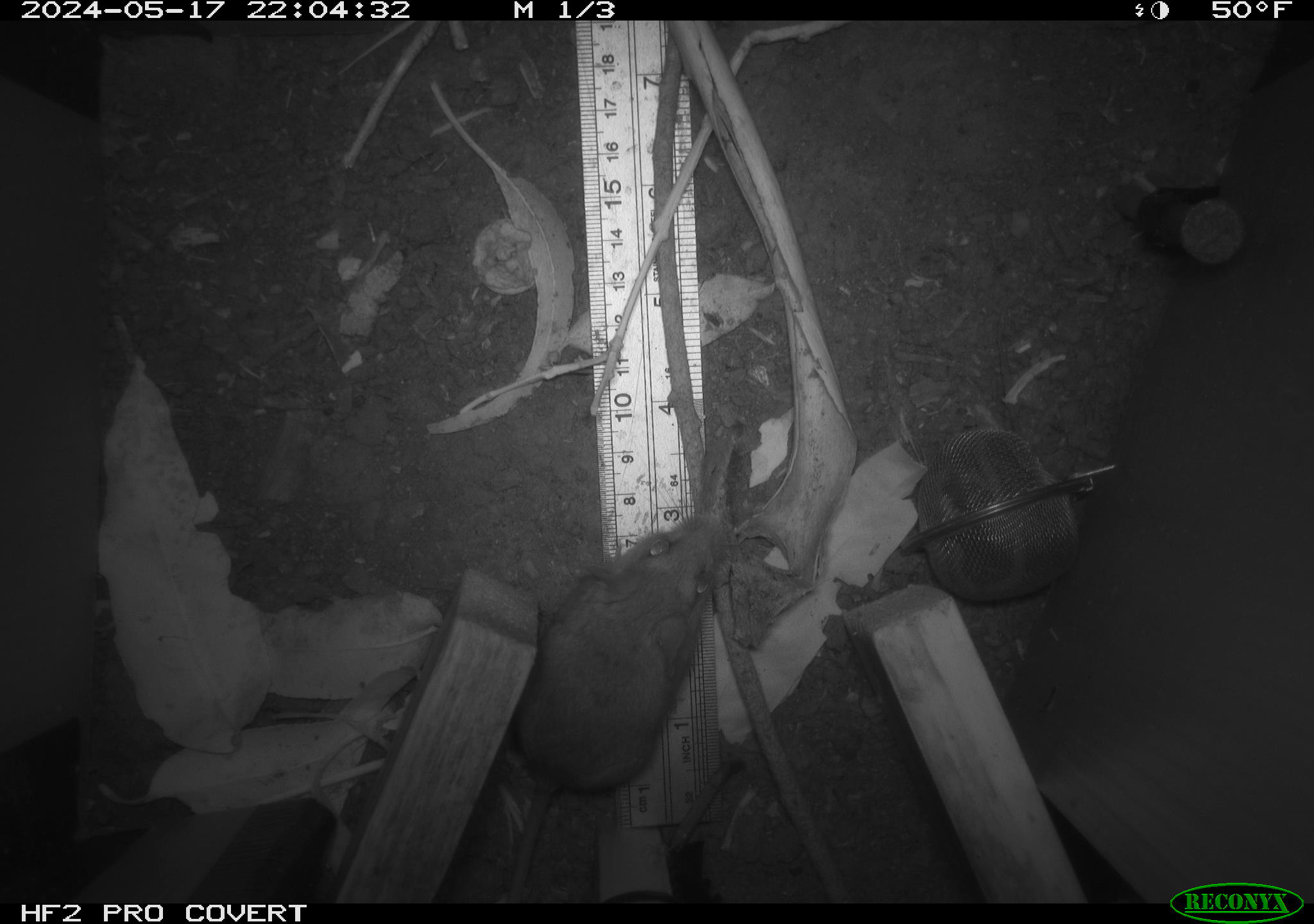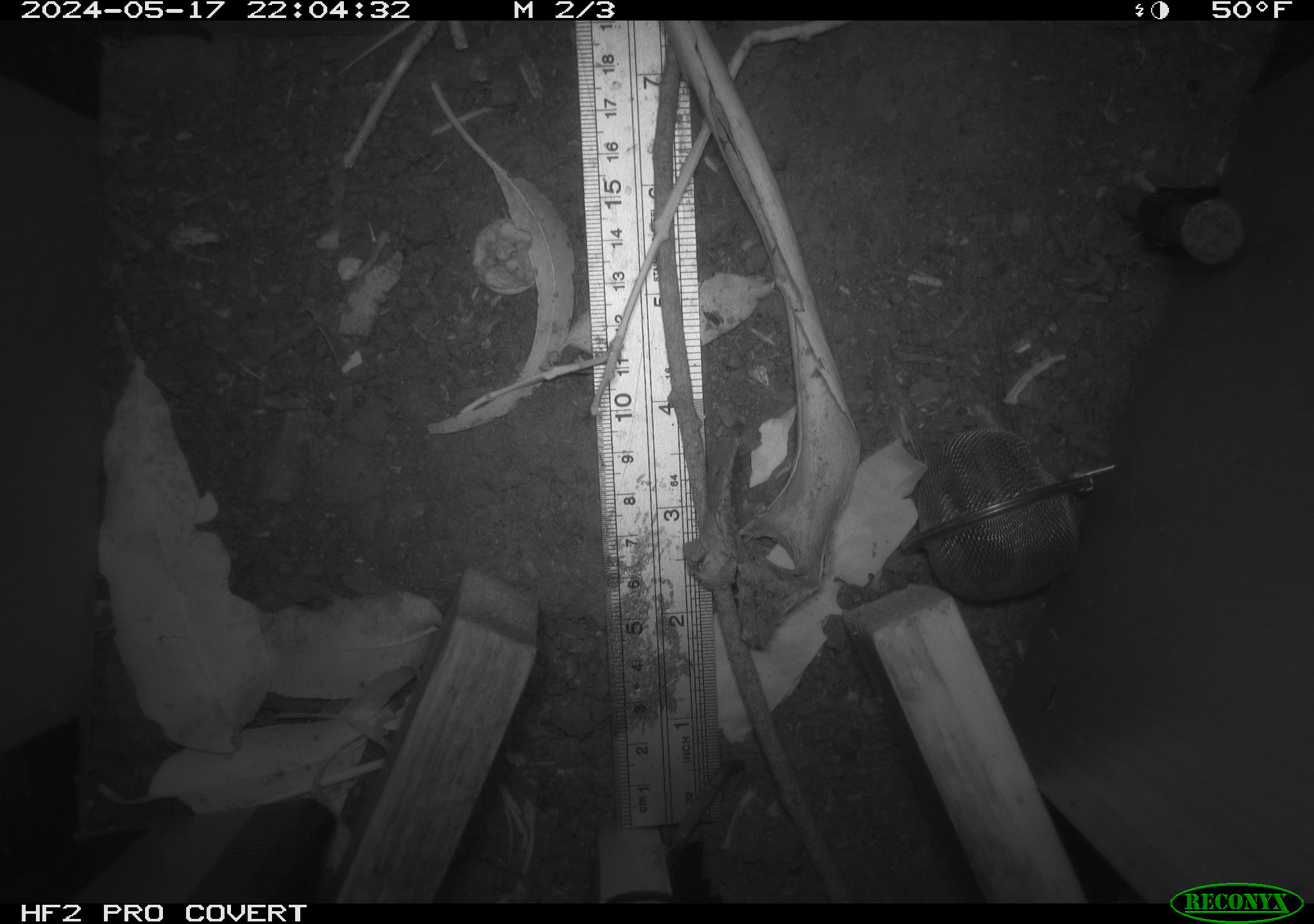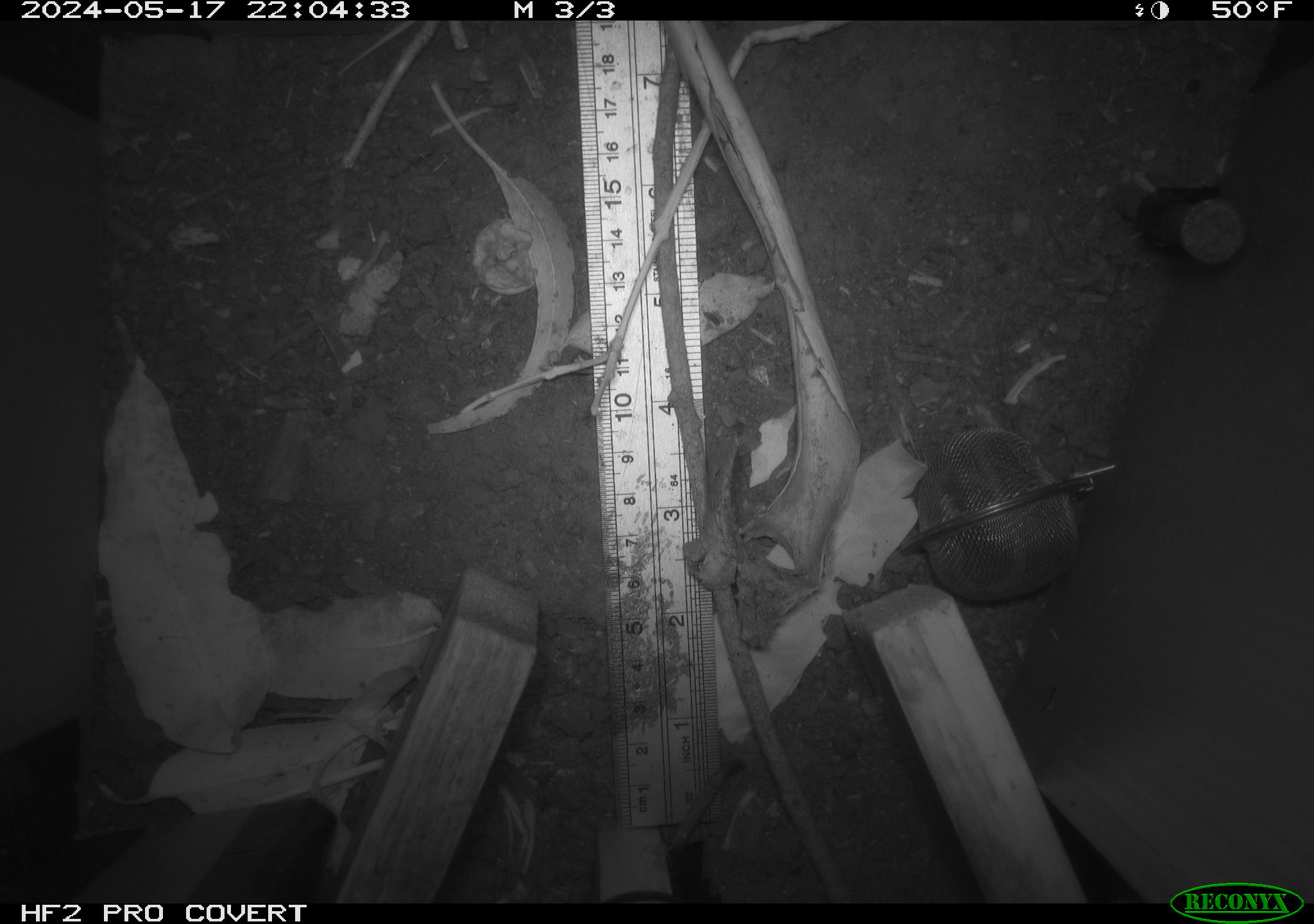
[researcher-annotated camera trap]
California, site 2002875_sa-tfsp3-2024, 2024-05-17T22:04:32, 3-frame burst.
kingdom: Animalia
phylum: Chordata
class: Mammalia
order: Rodentia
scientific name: Rodentia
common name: mouse species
Mouse species (Rodentia).